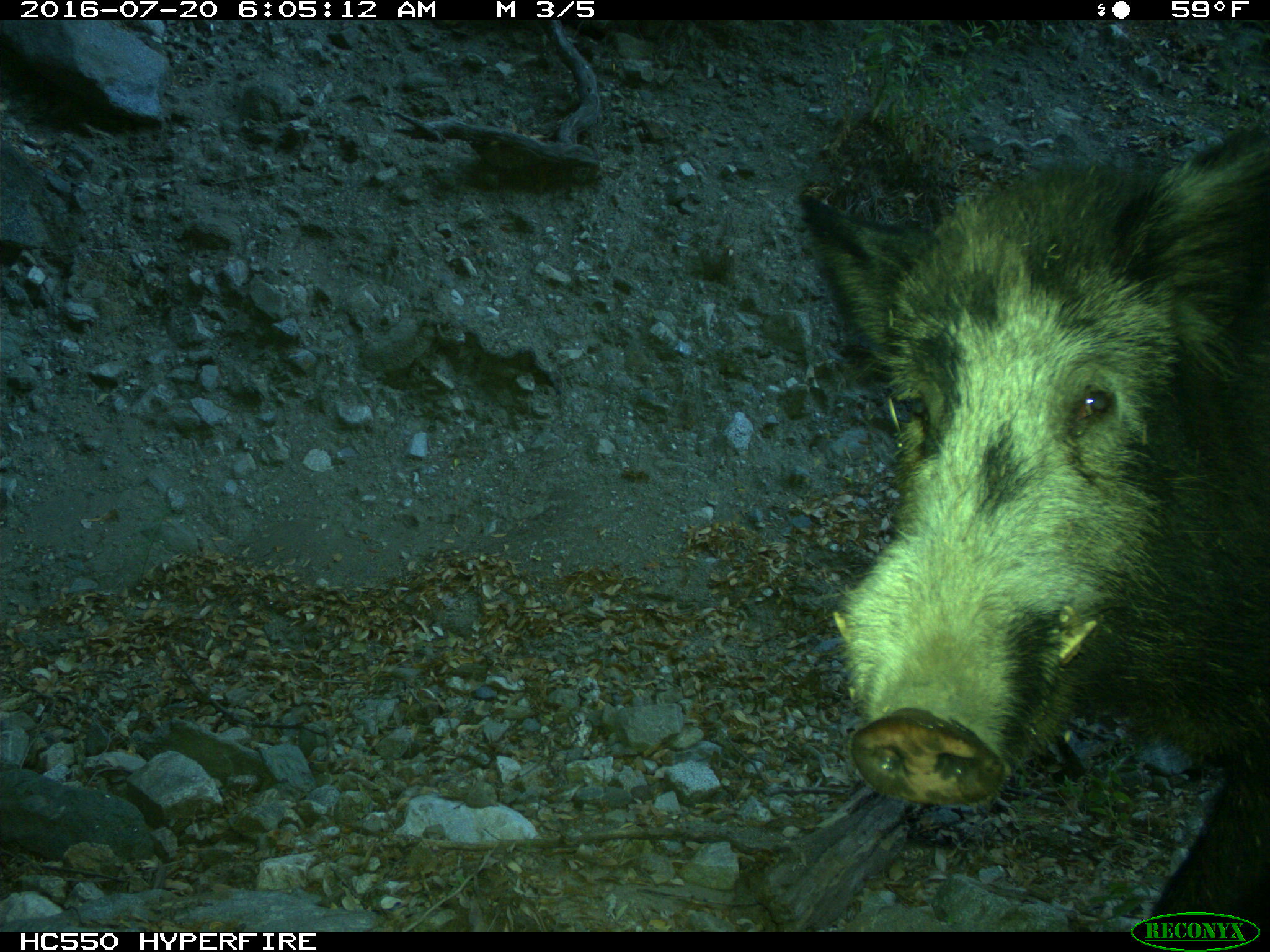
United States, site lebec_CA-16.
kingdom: Animalia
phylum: Chordata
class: Mammalia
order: Artiodactyla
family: Suidae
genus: Sus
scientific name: Sus scrofa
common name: wild boar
Sus scrofa (wild boar).